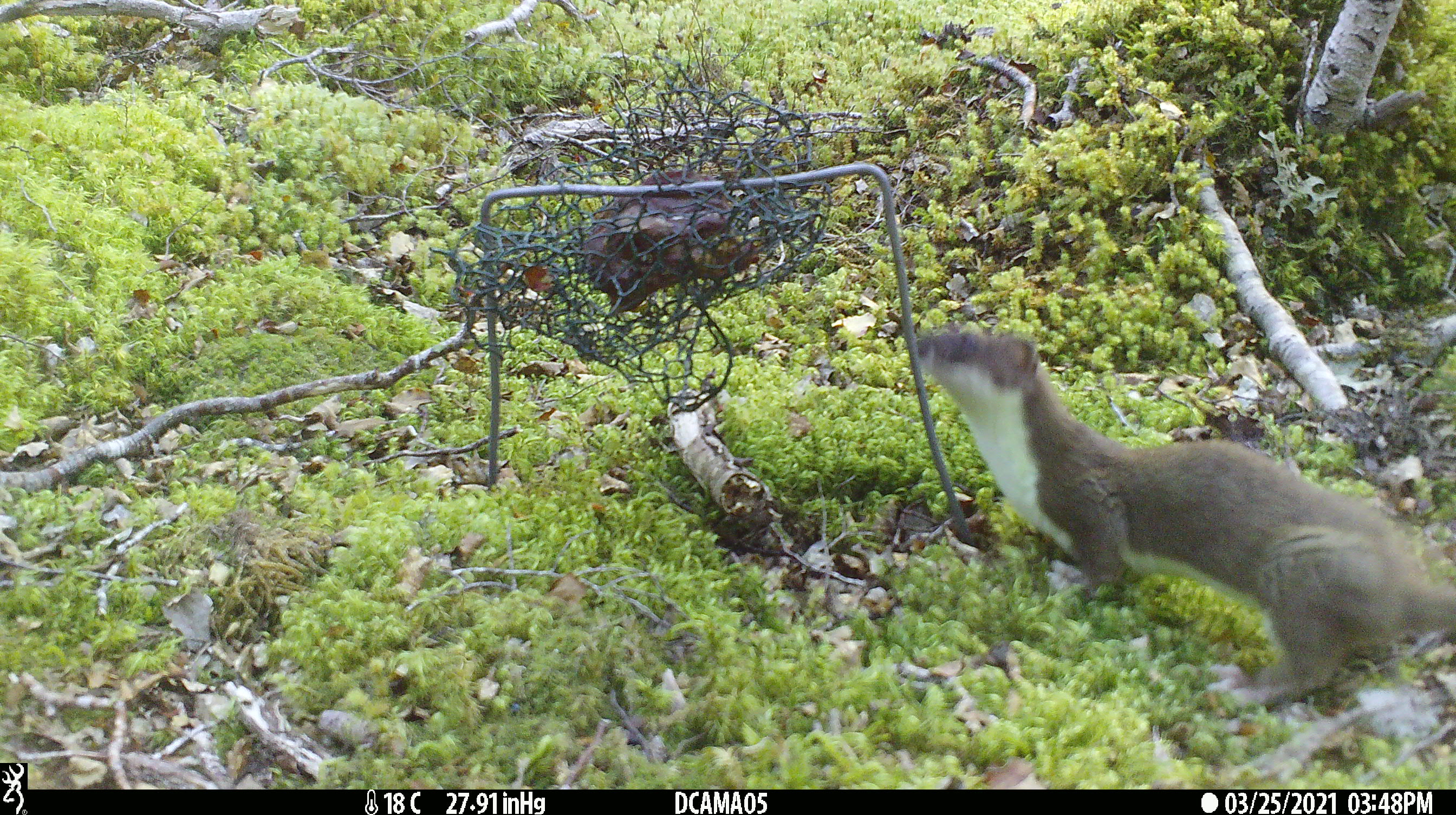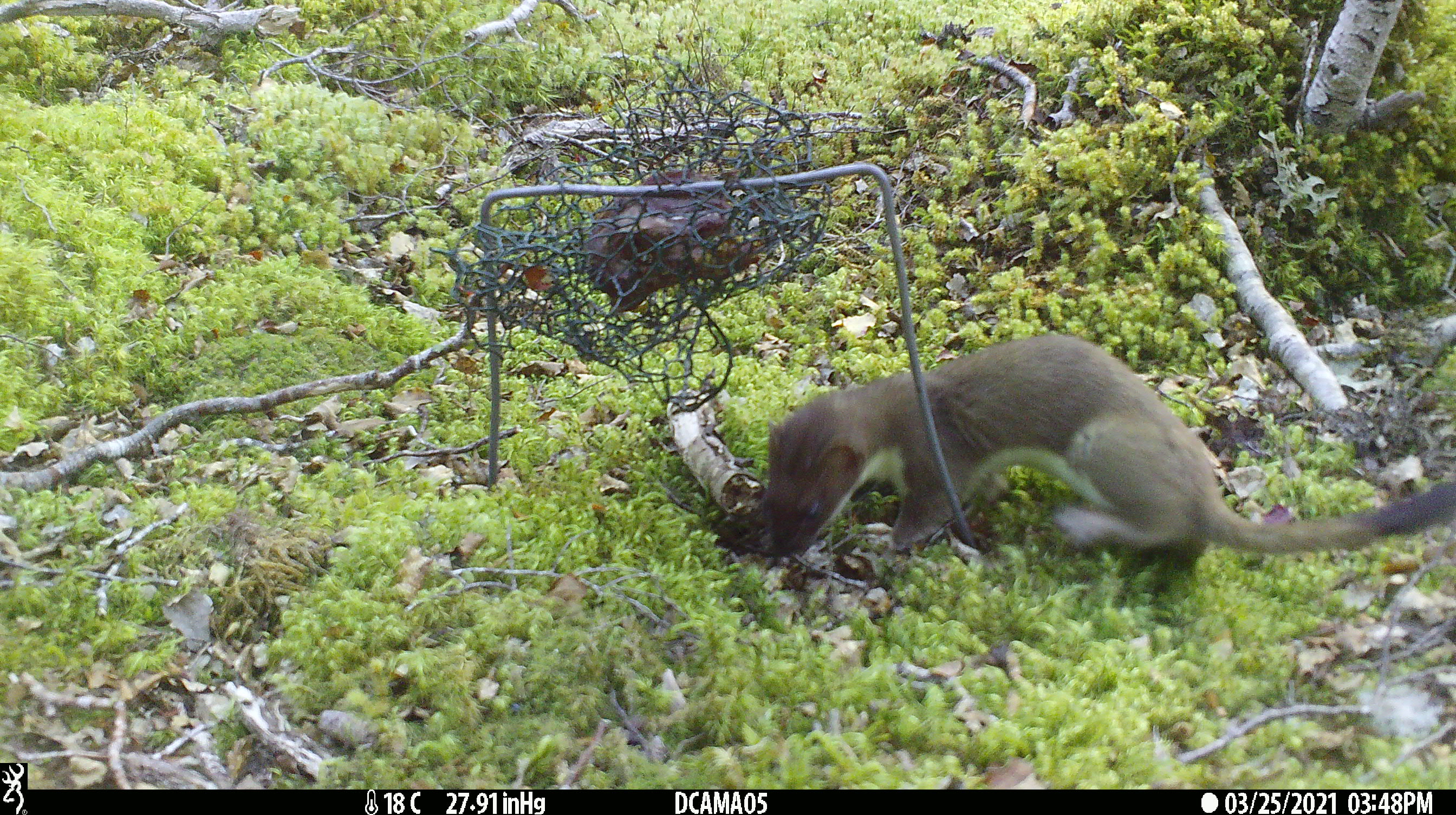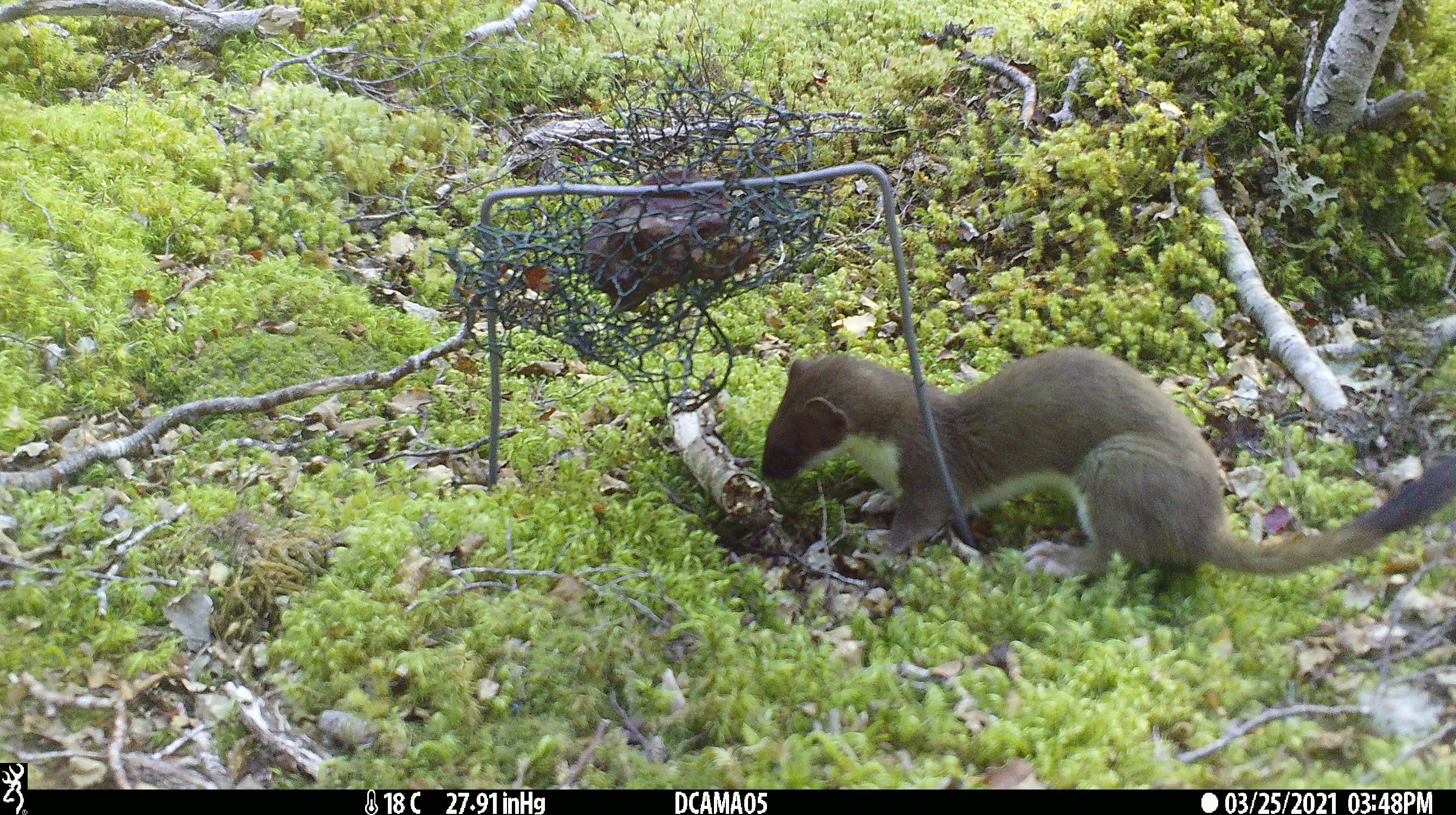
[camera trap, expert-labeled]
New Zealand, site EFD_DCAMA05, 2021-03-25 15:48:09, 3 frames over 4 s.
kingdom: Animalia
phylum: Chordata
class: Mammalia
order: Carnivora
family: Mustelidae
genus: Mustela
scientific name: Mustela erminea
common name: stoat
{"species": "stoat (Mustela erminea)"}